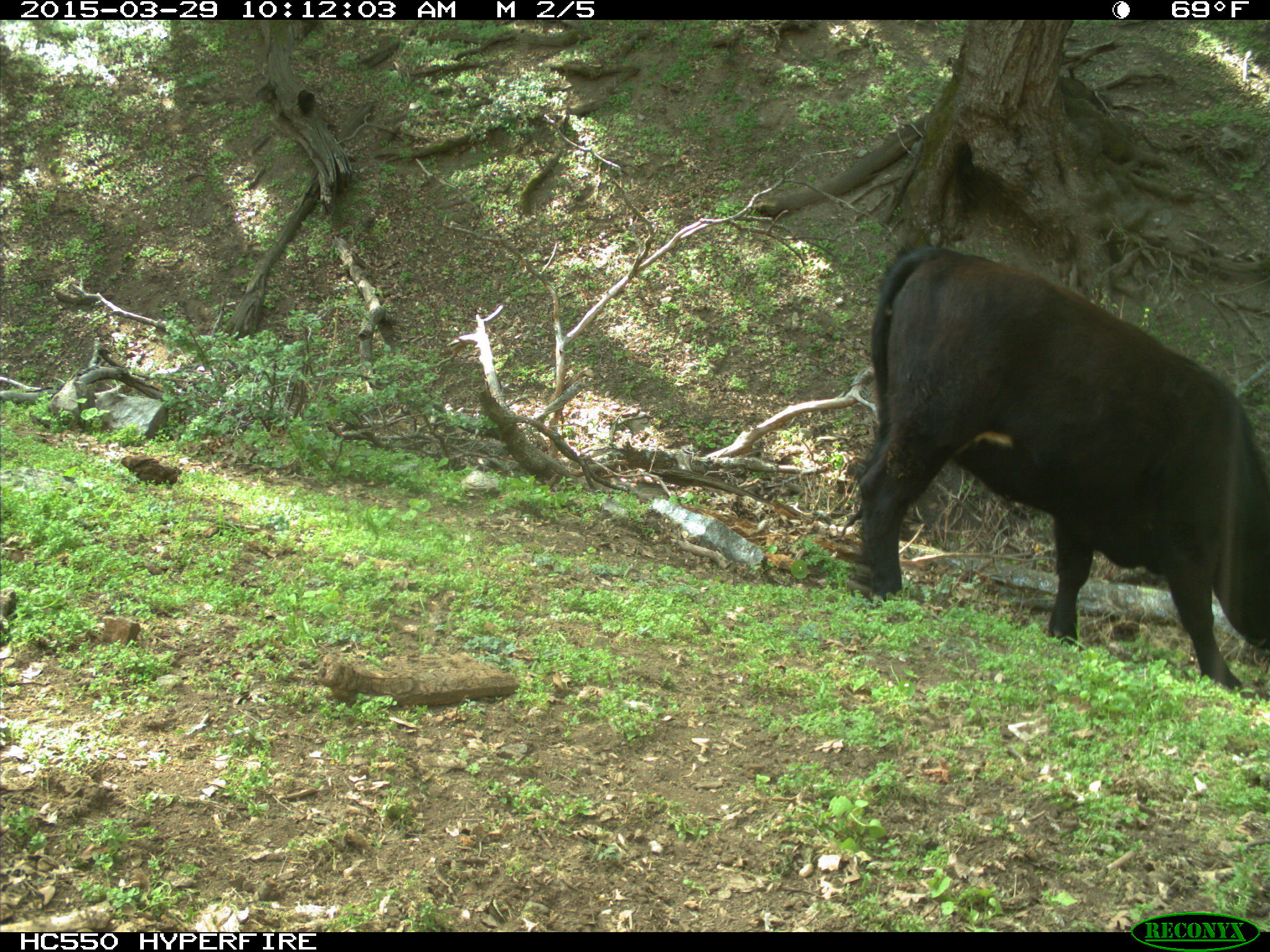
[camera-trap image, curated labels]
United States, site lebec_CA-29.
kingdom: Animalia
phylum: Chordata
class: Mammalia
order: Artiodactyla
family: Bovidae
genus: Bos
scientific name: Bos taurus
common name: domestic cow